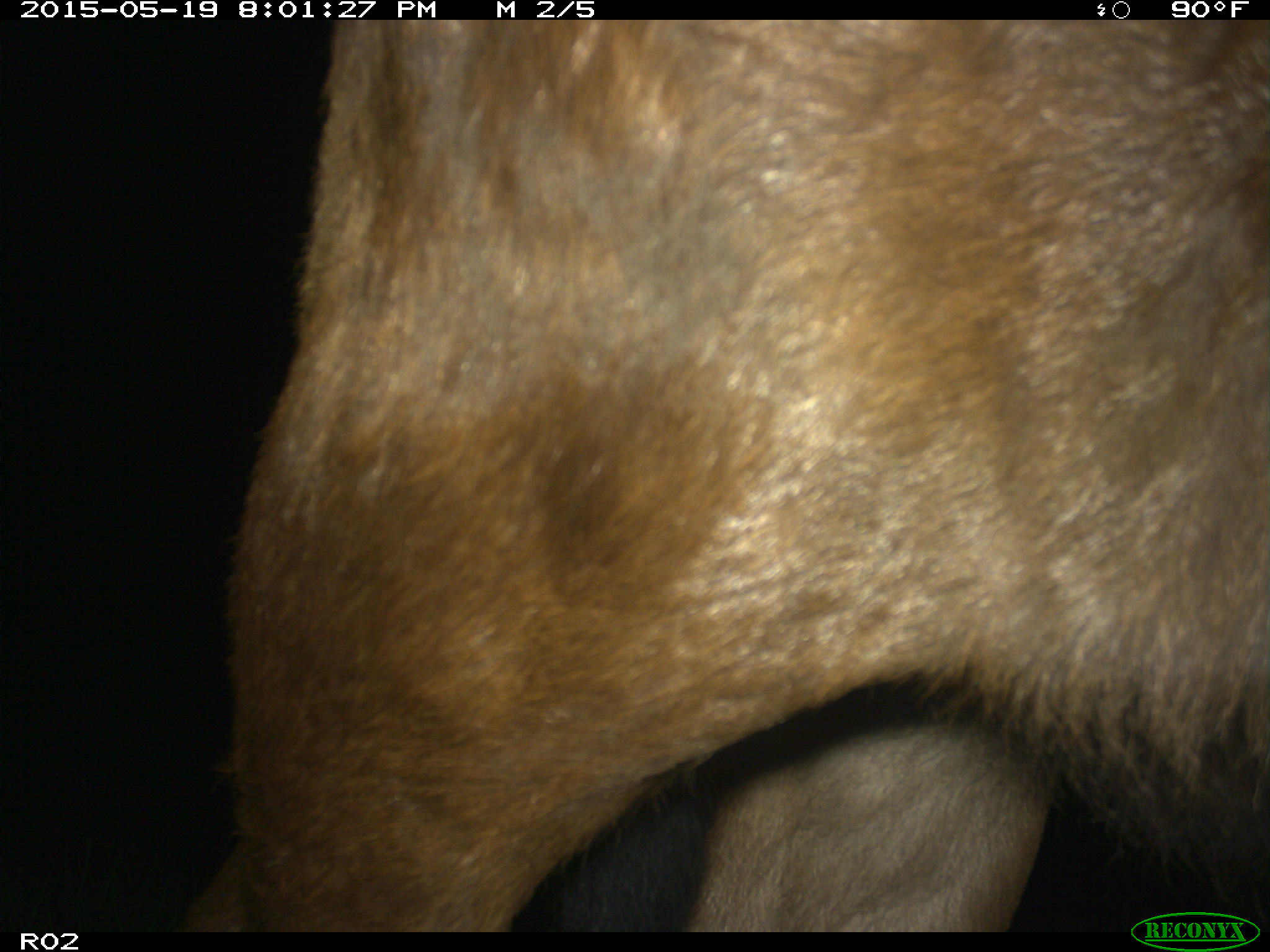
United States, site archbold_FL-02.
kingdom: Animalia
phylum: Chordata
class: Mammalia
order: Artiodactyla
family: Bovidae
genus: Bos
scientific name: Bos taurus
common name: domestic cow